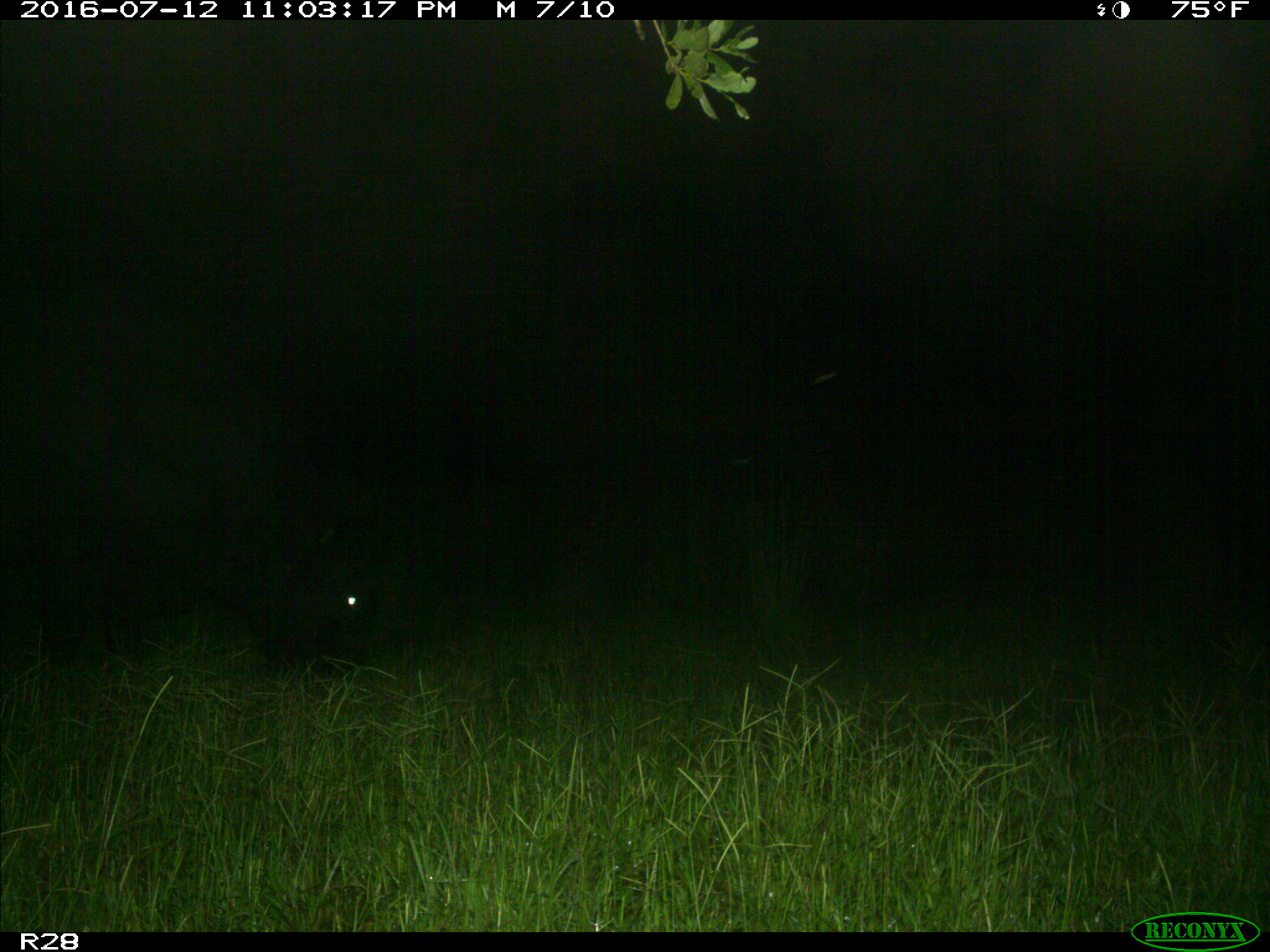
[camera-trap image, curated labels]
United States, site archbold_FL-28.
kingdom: Animalia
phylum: Chordata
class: Mammalia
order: Artiodactyla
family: Bovidae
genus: Bos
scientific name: Bos taurus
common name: domestic cow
Bos taurus (domestic cow).